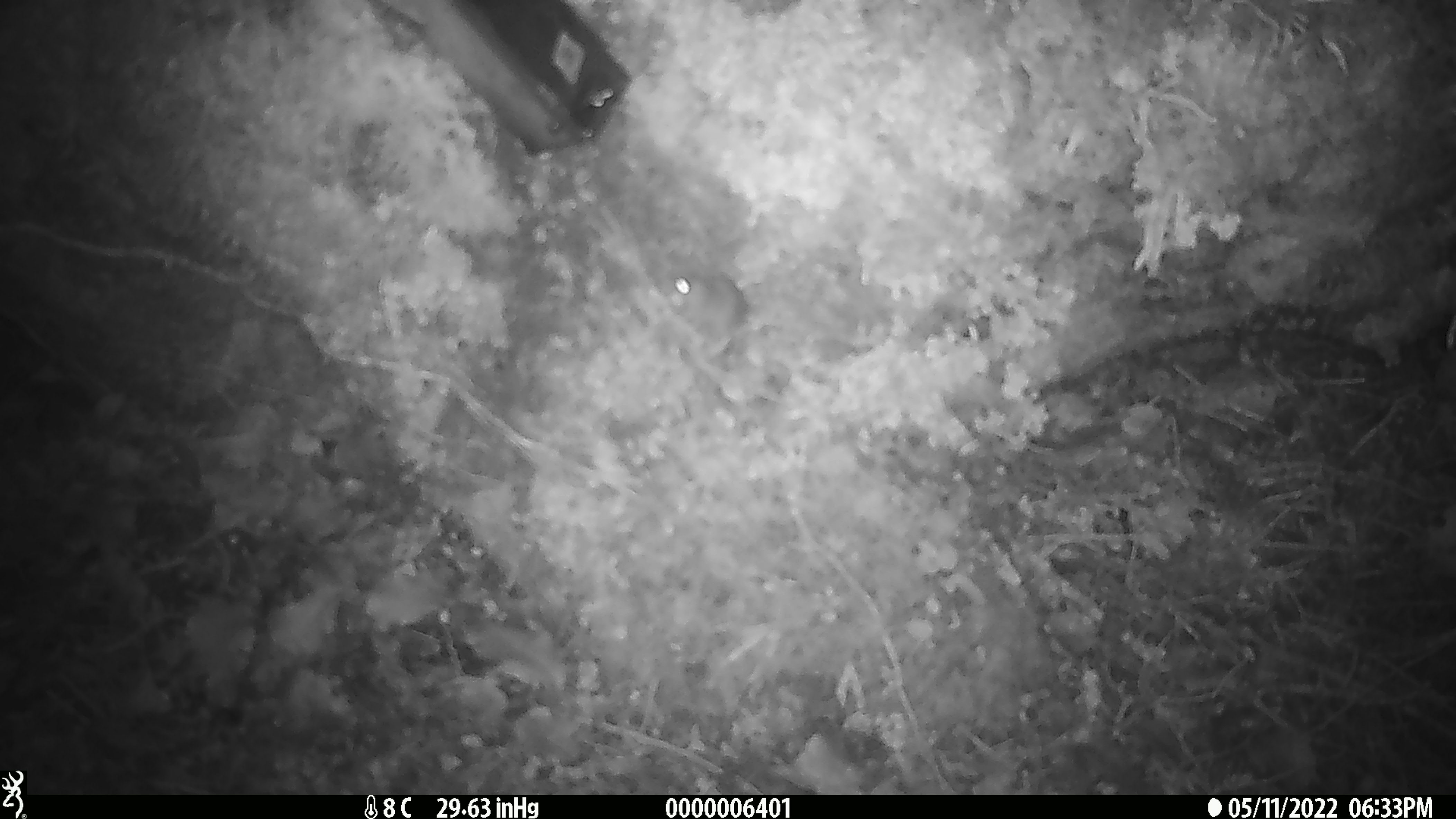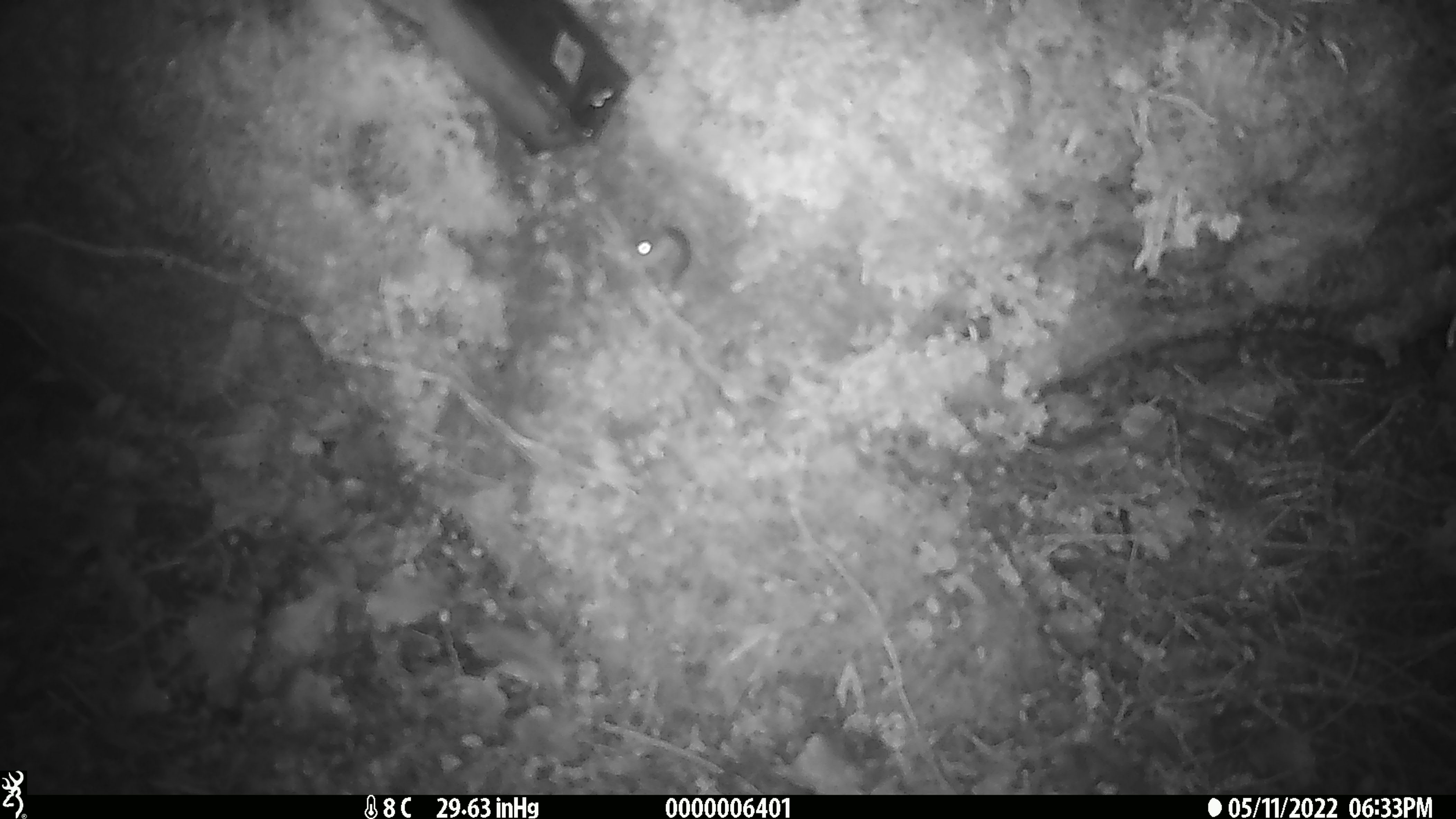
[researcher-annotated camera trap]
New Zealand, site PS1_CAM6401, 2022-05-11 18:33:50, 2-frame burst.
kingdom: Animalia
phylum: Chordata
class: Mammalia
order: Rodentia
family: Muridae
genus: Mus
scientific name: Mus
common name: mouse